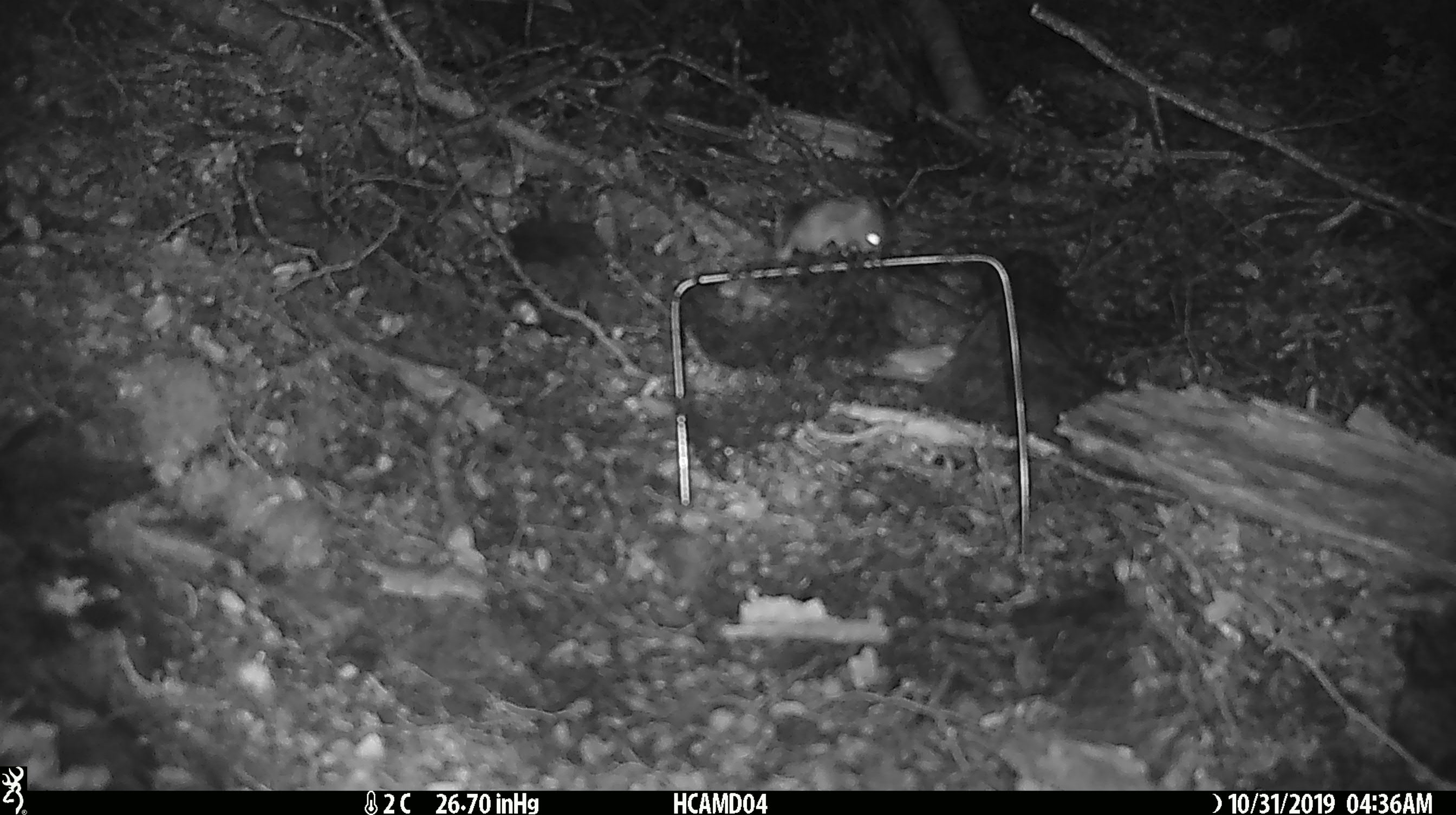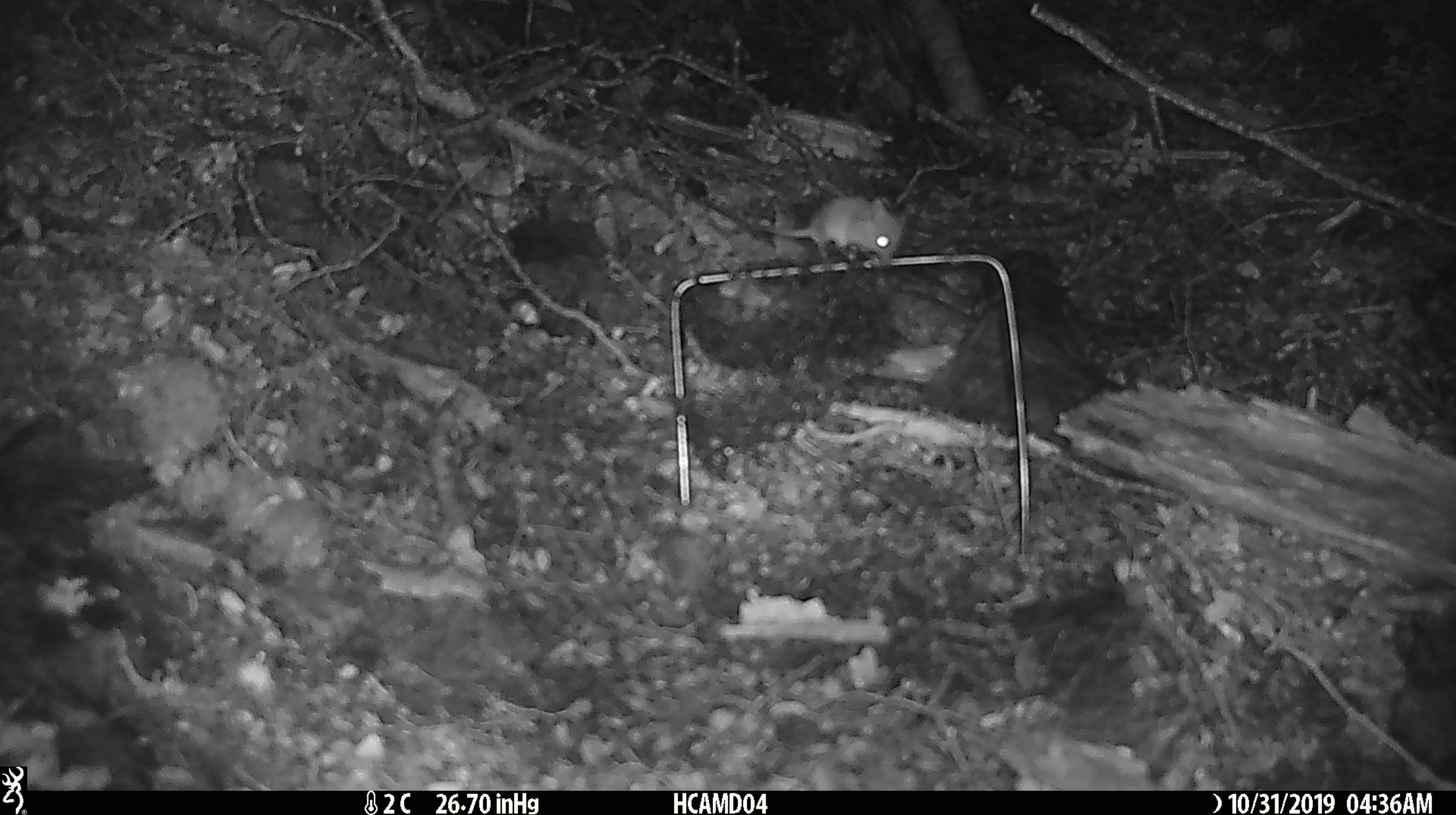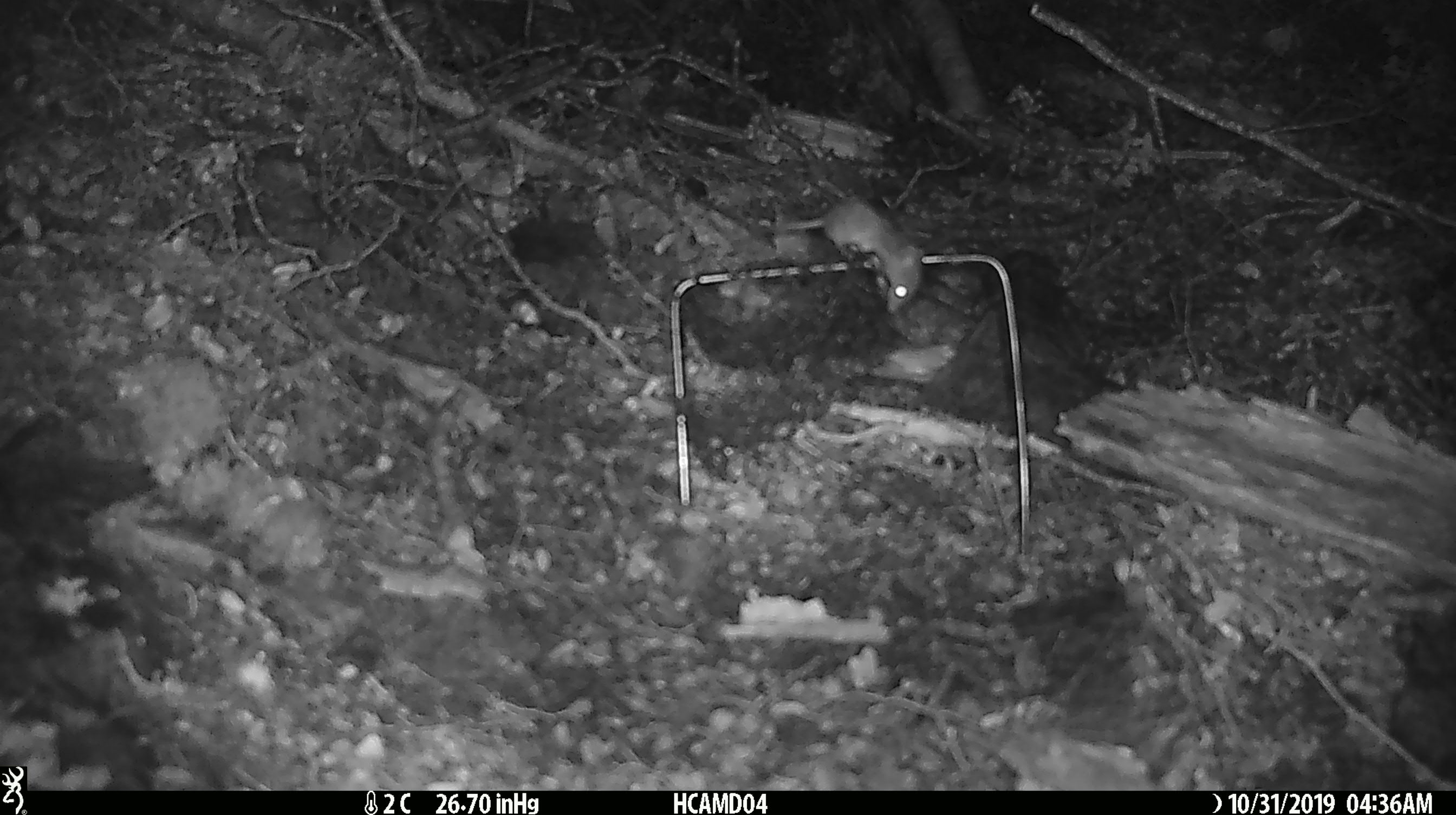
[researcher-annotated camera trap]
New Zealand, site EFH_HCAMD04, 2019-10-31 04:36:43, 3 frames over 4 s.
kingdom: Animalia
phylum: Chordata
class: Mammalia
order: Rodentia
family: Muridae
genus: Mus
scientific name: Mus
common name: mouse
Mouse (Mus).